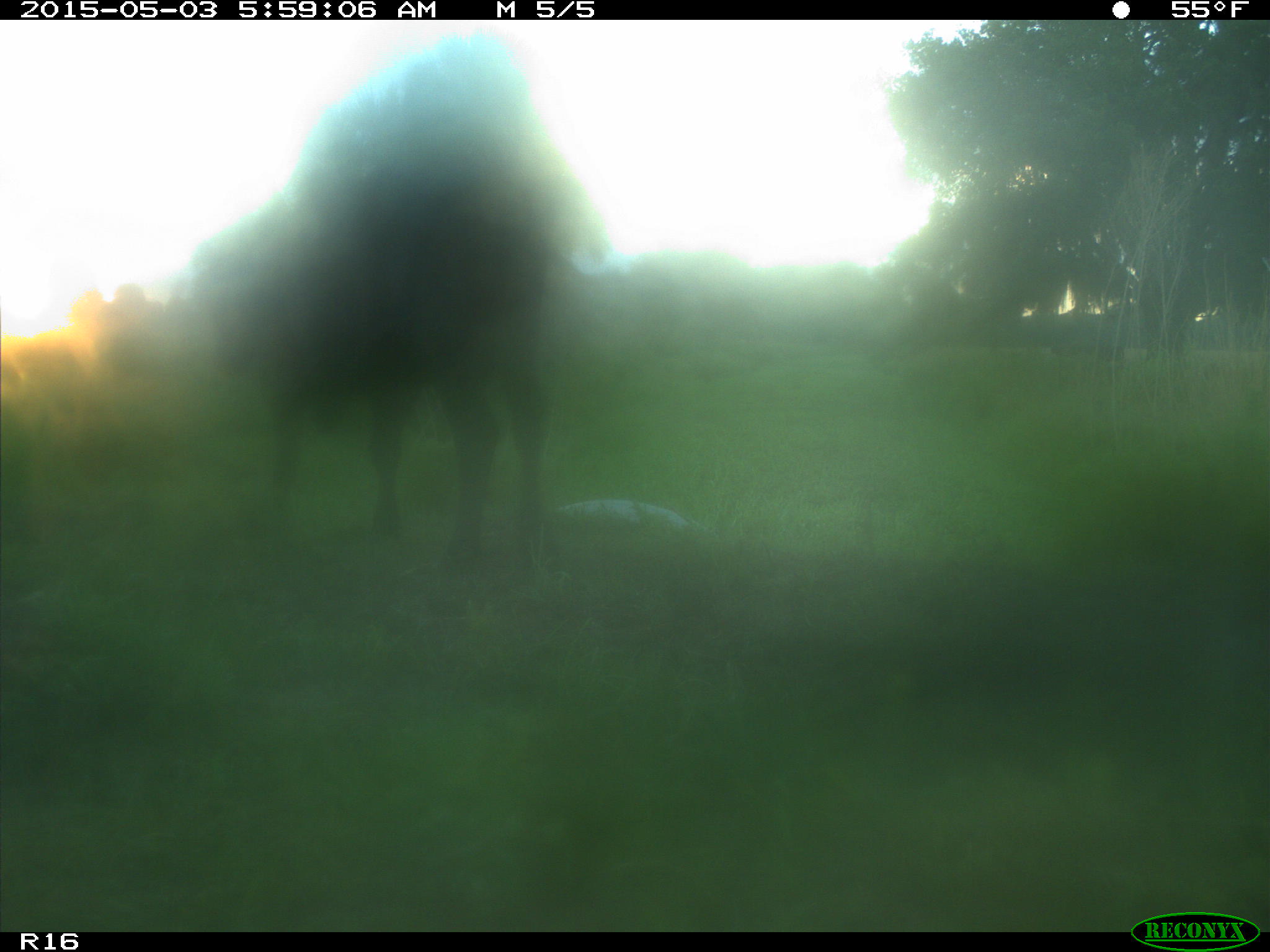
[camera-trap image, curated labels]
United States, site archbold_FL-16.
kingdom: Animalia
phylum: Chordata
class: Mammalia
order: Artiodactyla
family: Bovidae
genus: Bos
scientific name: Bos taurus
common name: domestic cow